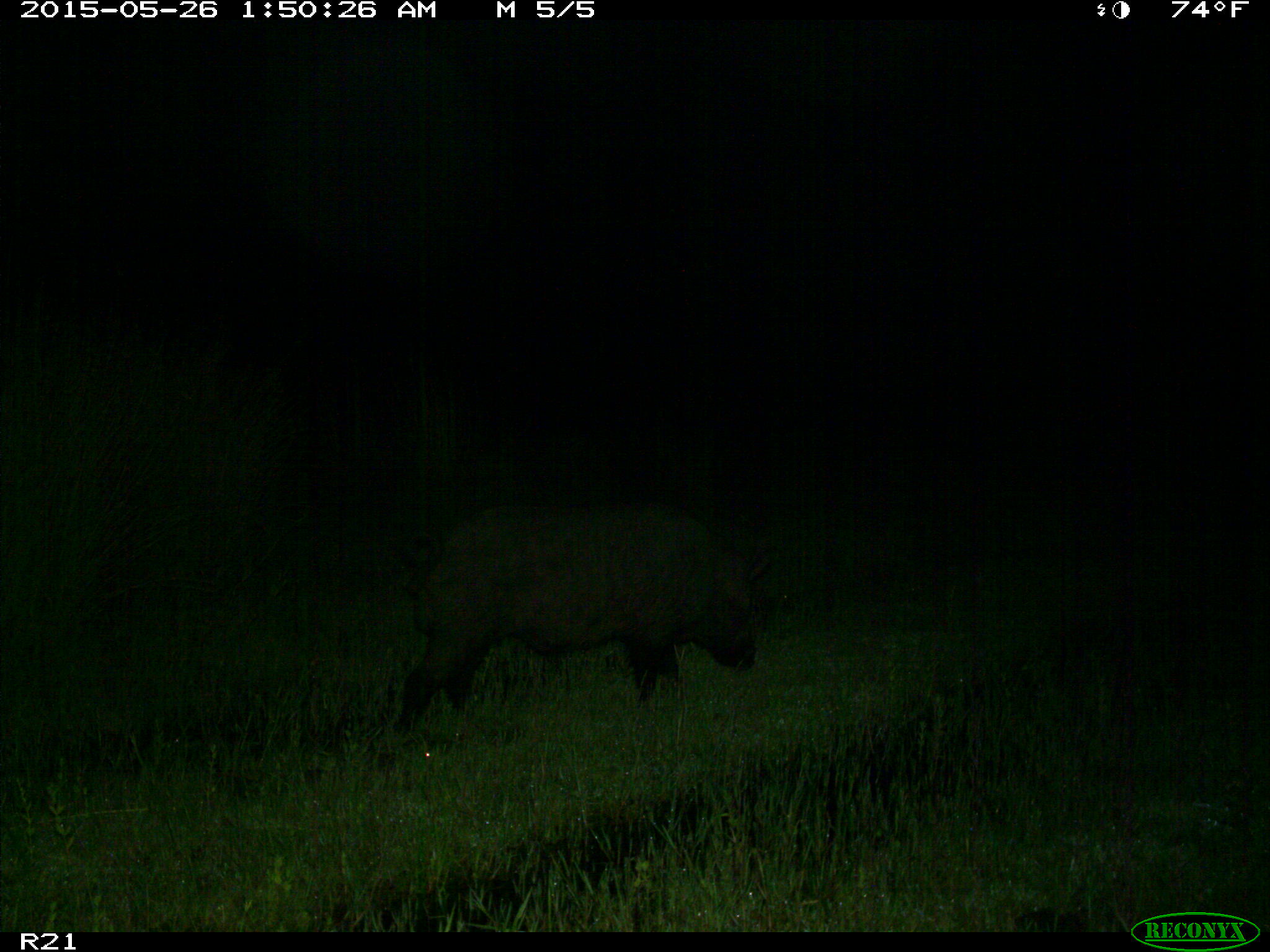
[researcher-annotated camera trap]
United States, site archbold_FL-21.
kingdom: Animalia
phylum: Chordata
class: Mammalia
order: Artiodactyla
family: Suidae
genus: Sus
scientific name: Sus scrofa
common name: wild boar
Sus scrofa (wild boar).